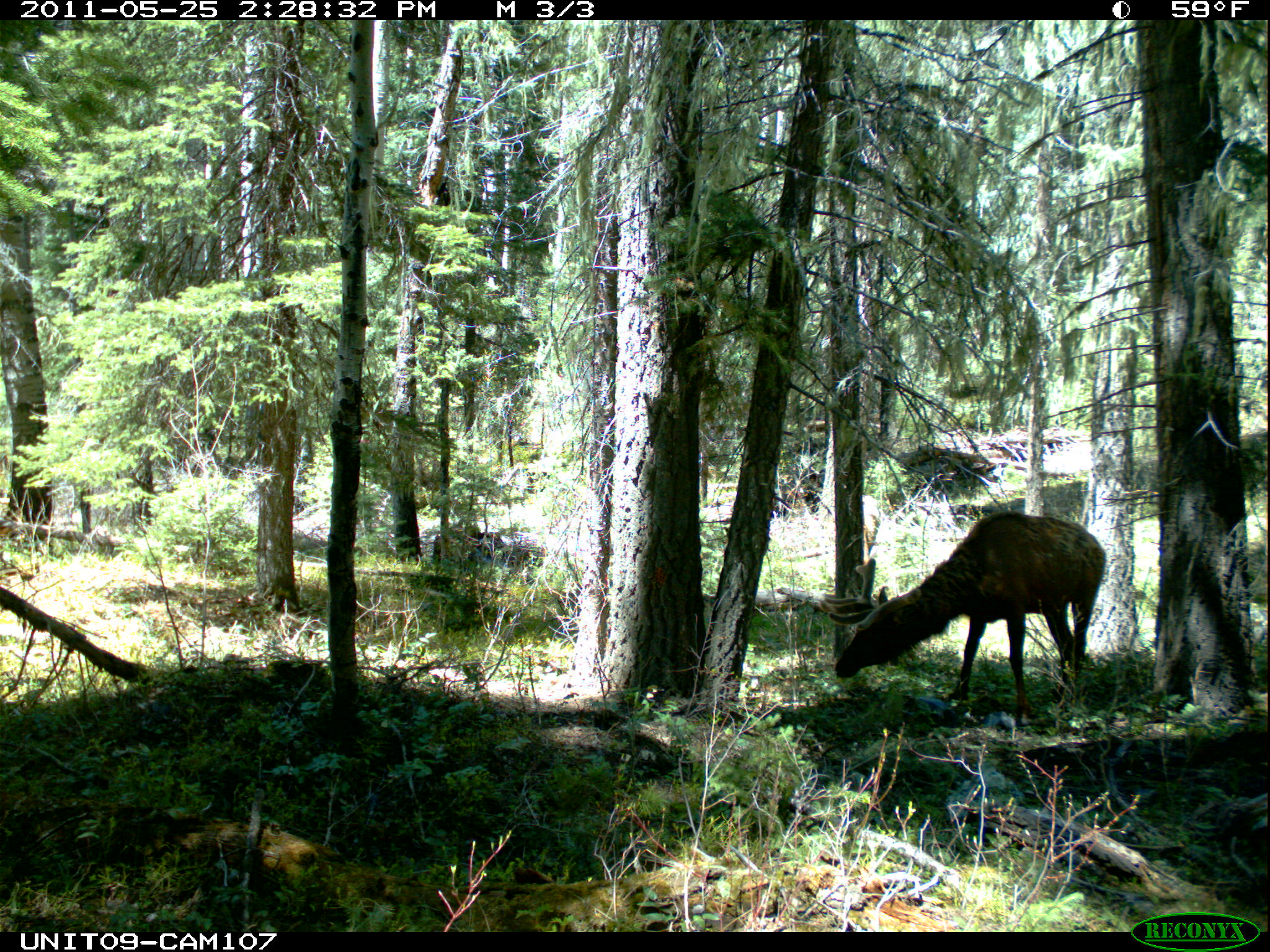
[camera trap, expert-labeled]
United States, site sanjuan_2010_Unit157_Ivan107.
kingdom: Animalia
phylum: Chordata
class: Mammalia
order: Artiodactyla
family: Cervidae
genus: Cervus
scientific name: Cervus elaphus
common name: red deer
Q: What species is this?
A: Cervus elaphus (red deer).